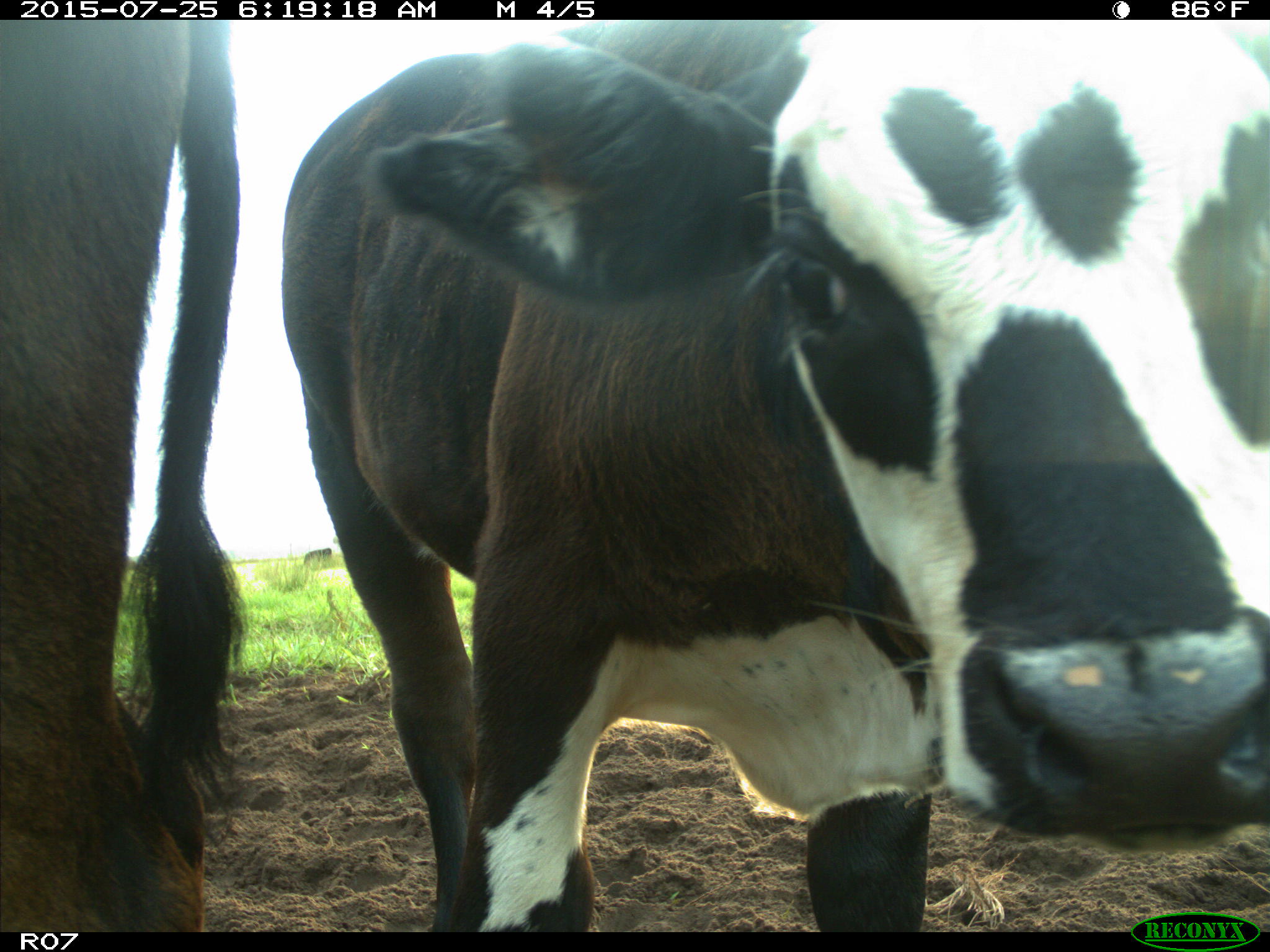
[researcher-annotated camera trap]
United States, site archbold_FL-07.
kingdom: Animalia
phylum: Chordata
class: Mammalia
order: Artiodactyla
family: Bovidae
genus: Bos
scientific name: Bos taurus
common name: domestic cow